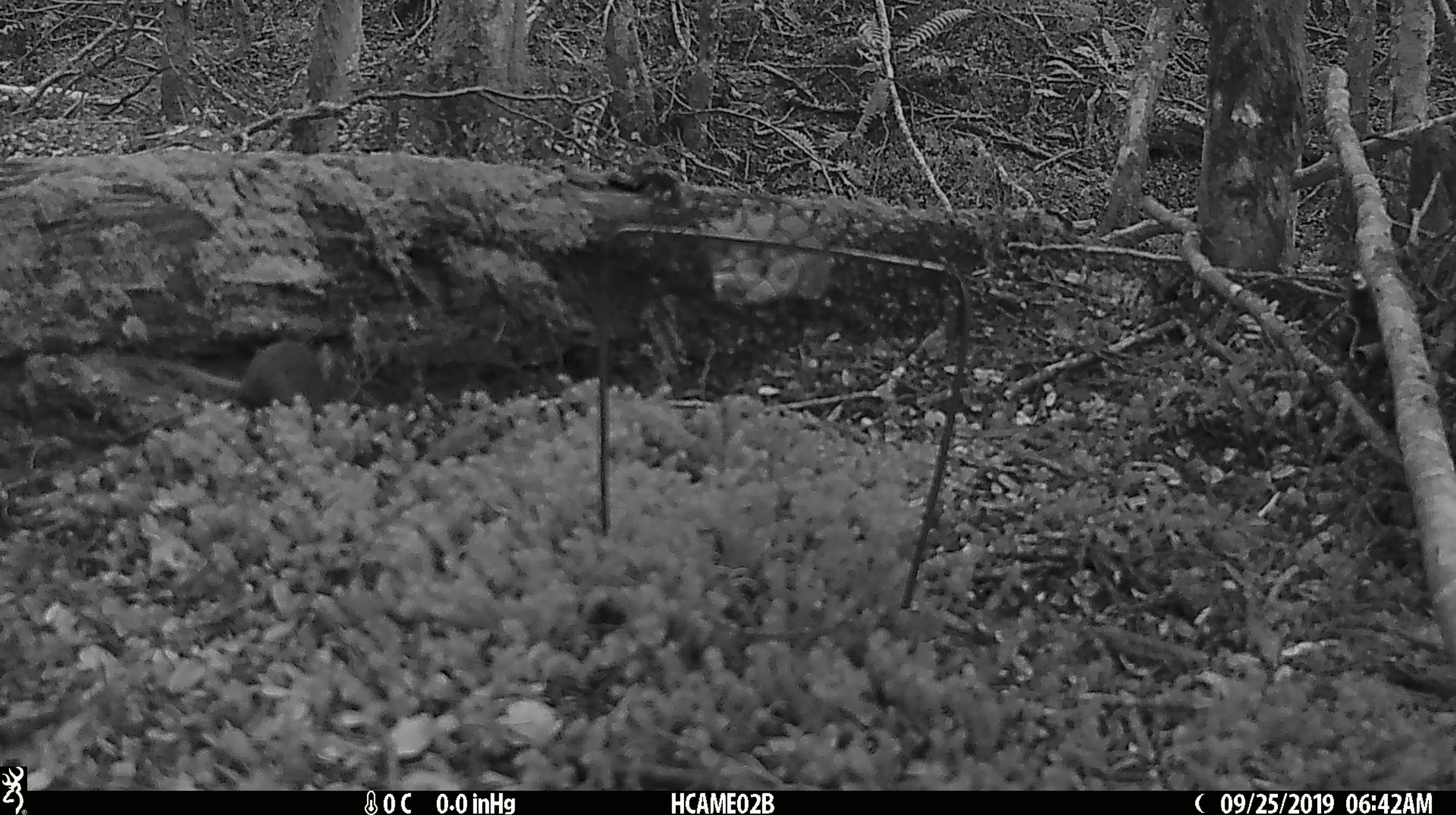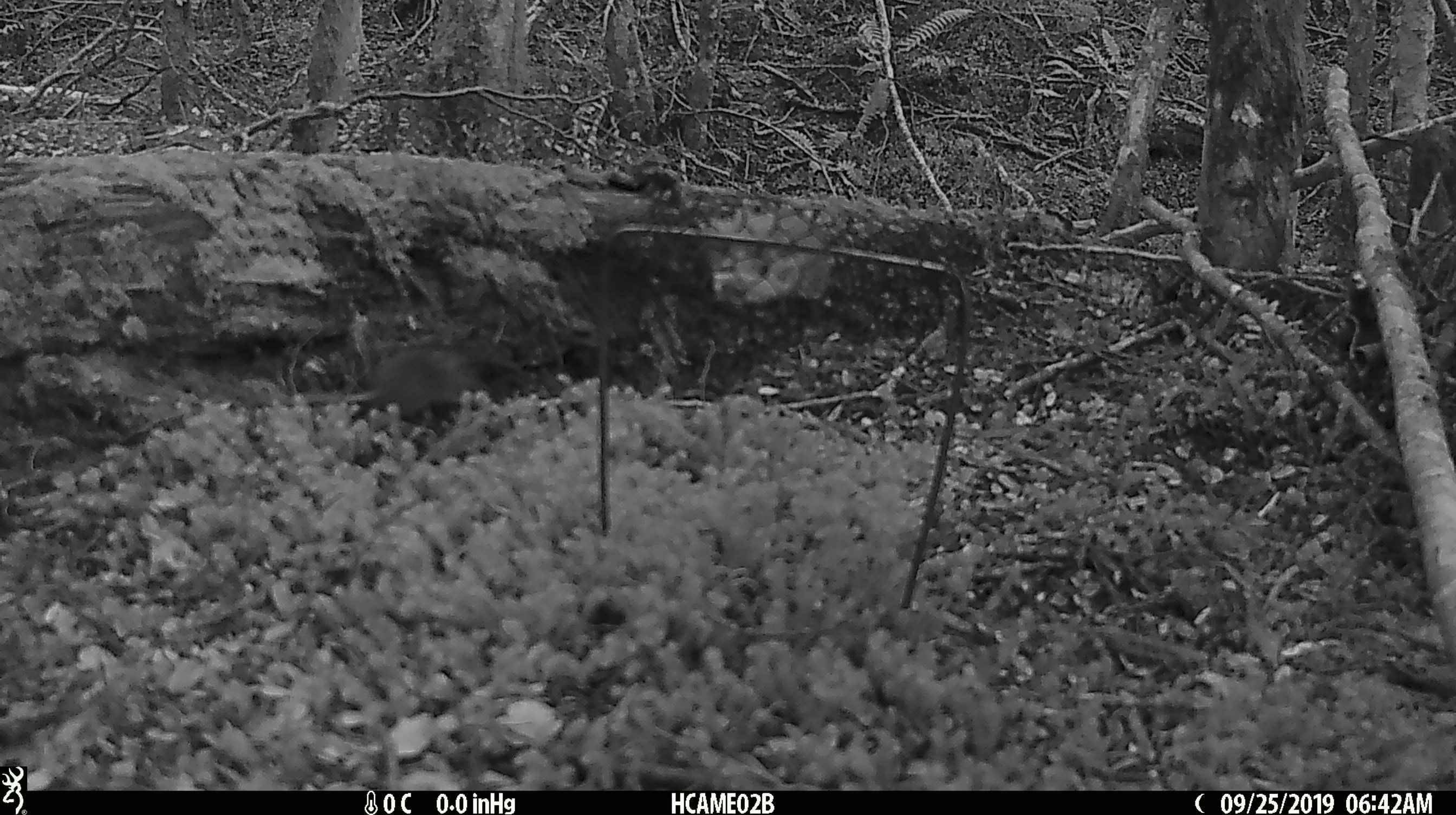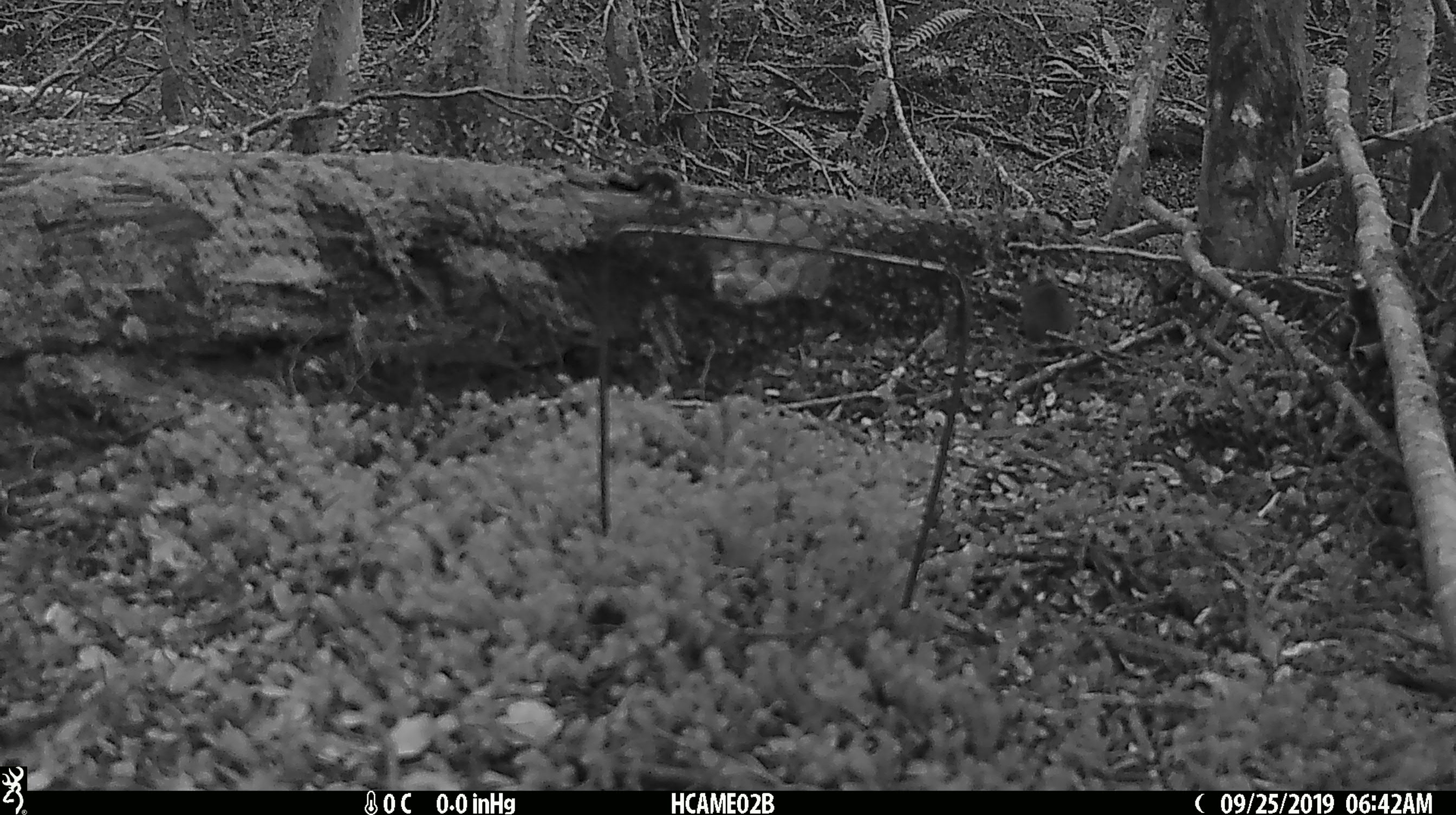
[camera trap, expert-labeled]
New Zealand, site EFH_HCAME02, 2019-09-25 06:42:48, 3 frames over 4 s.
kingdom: Animalia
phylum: Chordata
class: Mammalia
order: Rodentia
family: Muridae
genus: Mus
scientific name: Mus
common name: mouse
Mouse (Mus).